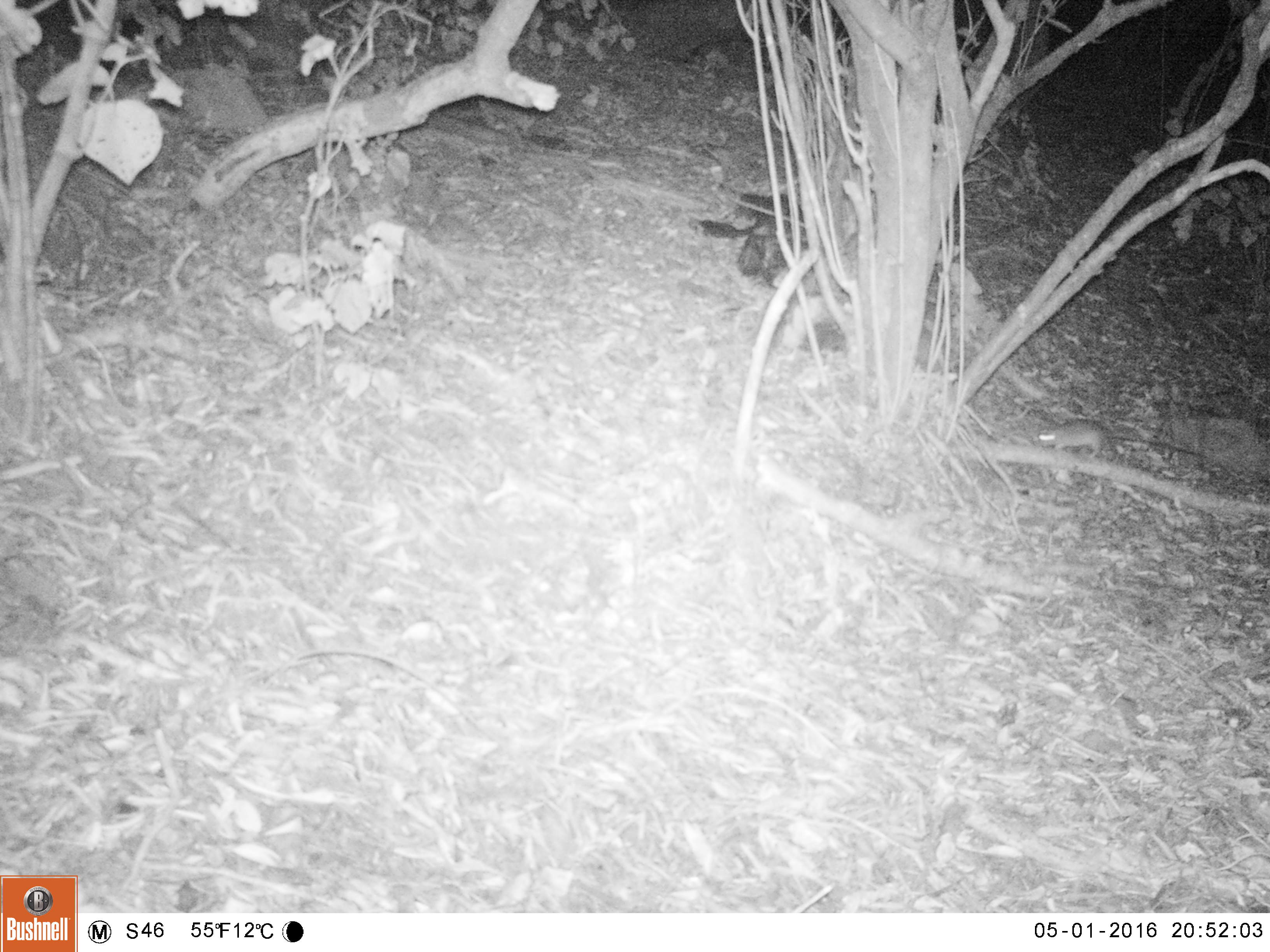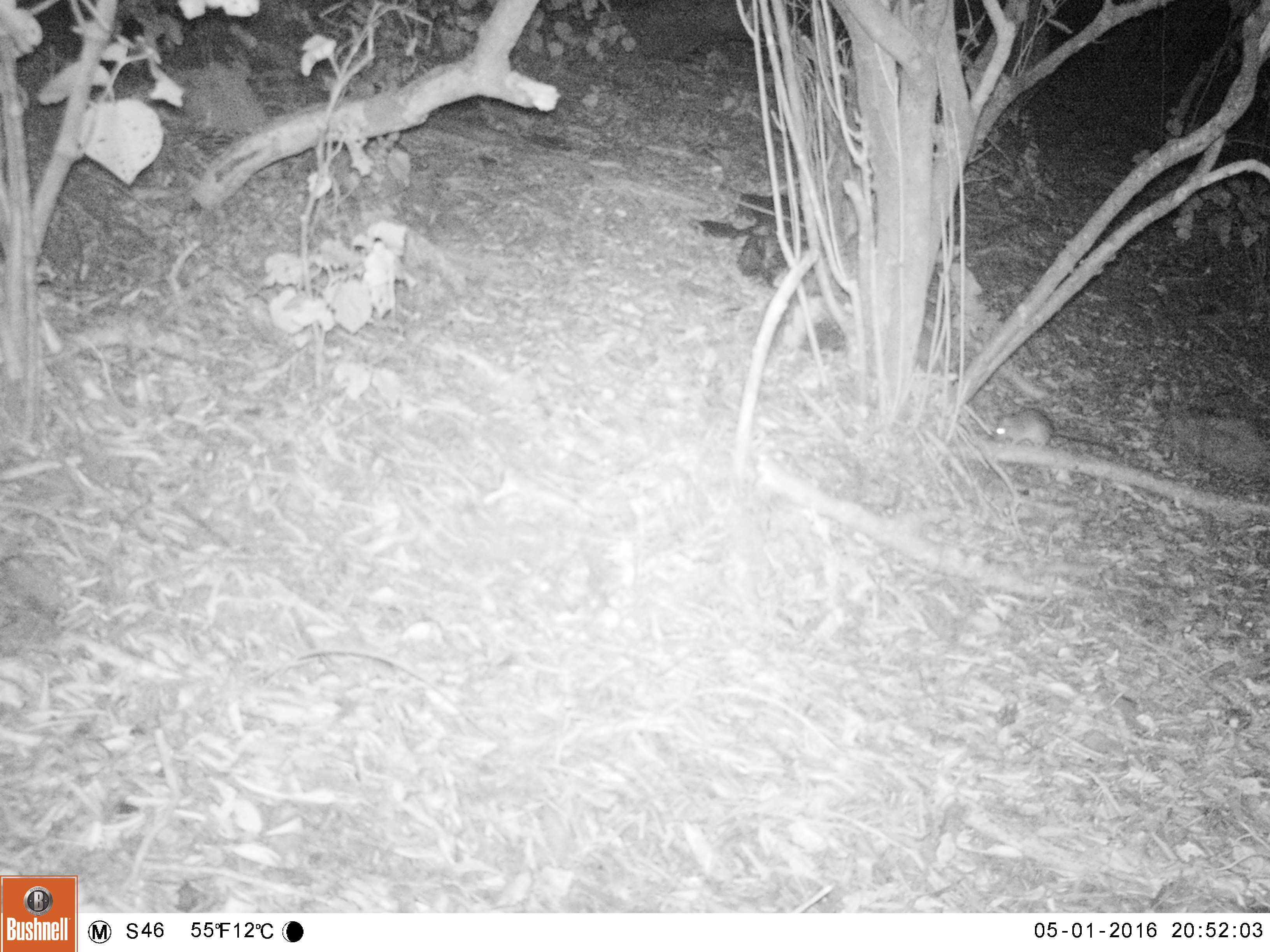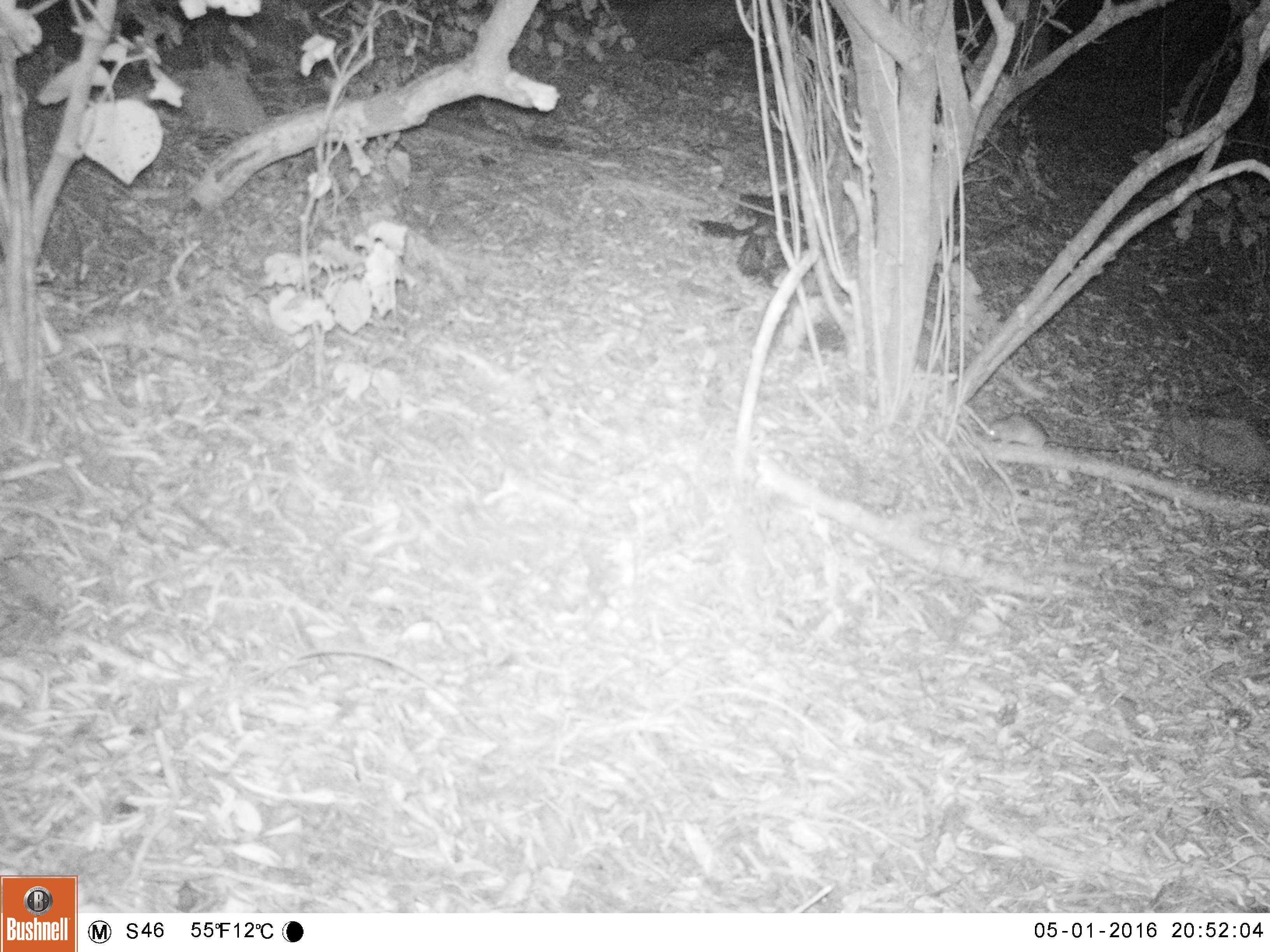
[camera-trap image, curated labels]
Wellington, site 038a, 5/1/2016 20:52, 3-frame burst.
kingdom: Animalia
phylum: Chordata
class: Mammalia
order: Rodentia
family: Muridae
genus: Rattus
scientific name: Rattus rattus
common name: ship rat